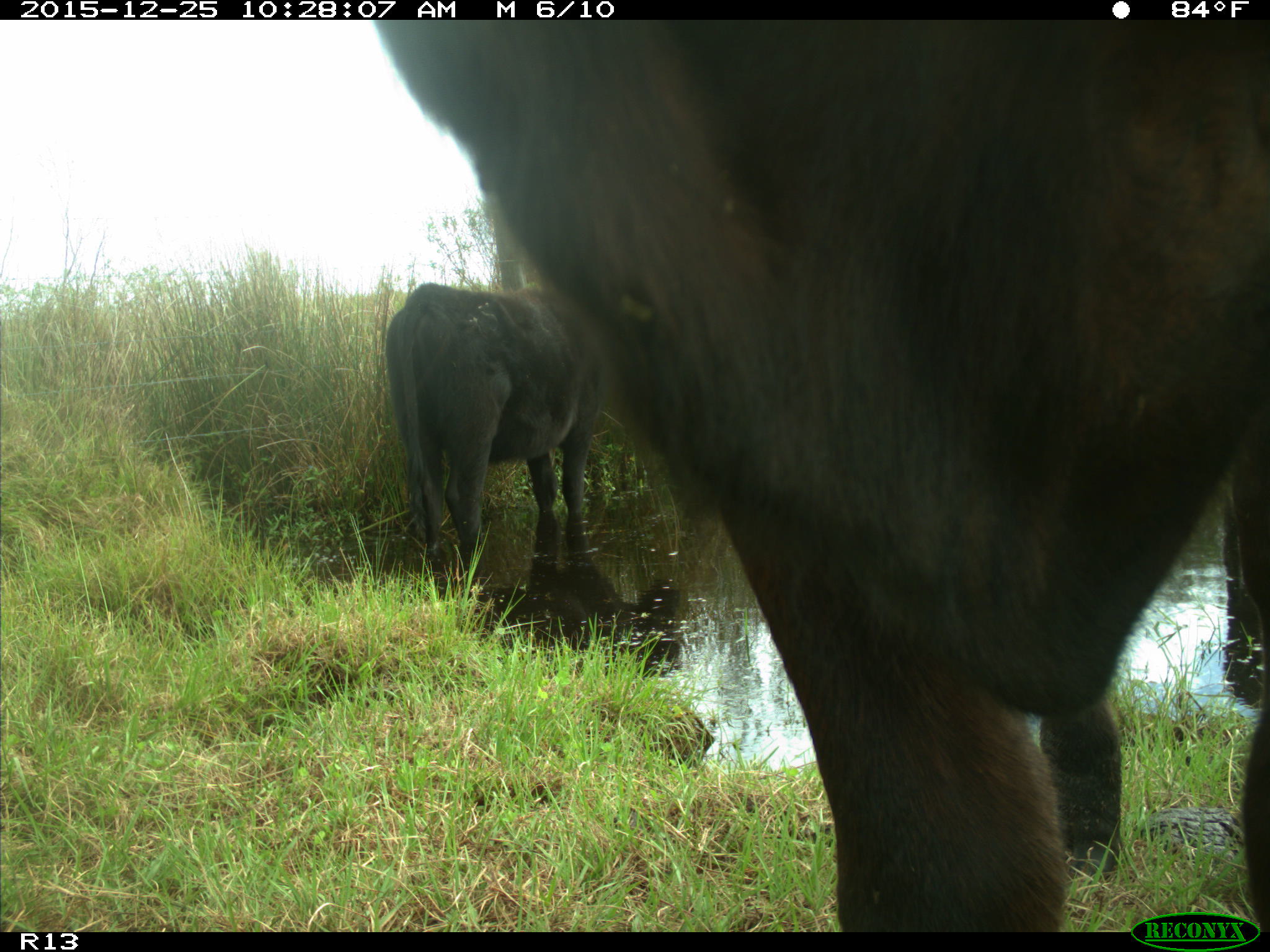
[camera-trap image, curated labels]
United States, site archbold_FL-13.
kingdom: Animalia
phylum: Chordata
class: Mammalia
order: Artiodactyla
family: Bovidae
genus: Bos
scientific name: Bos taurus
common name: domestic cow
Bos taurus (domestic cow).